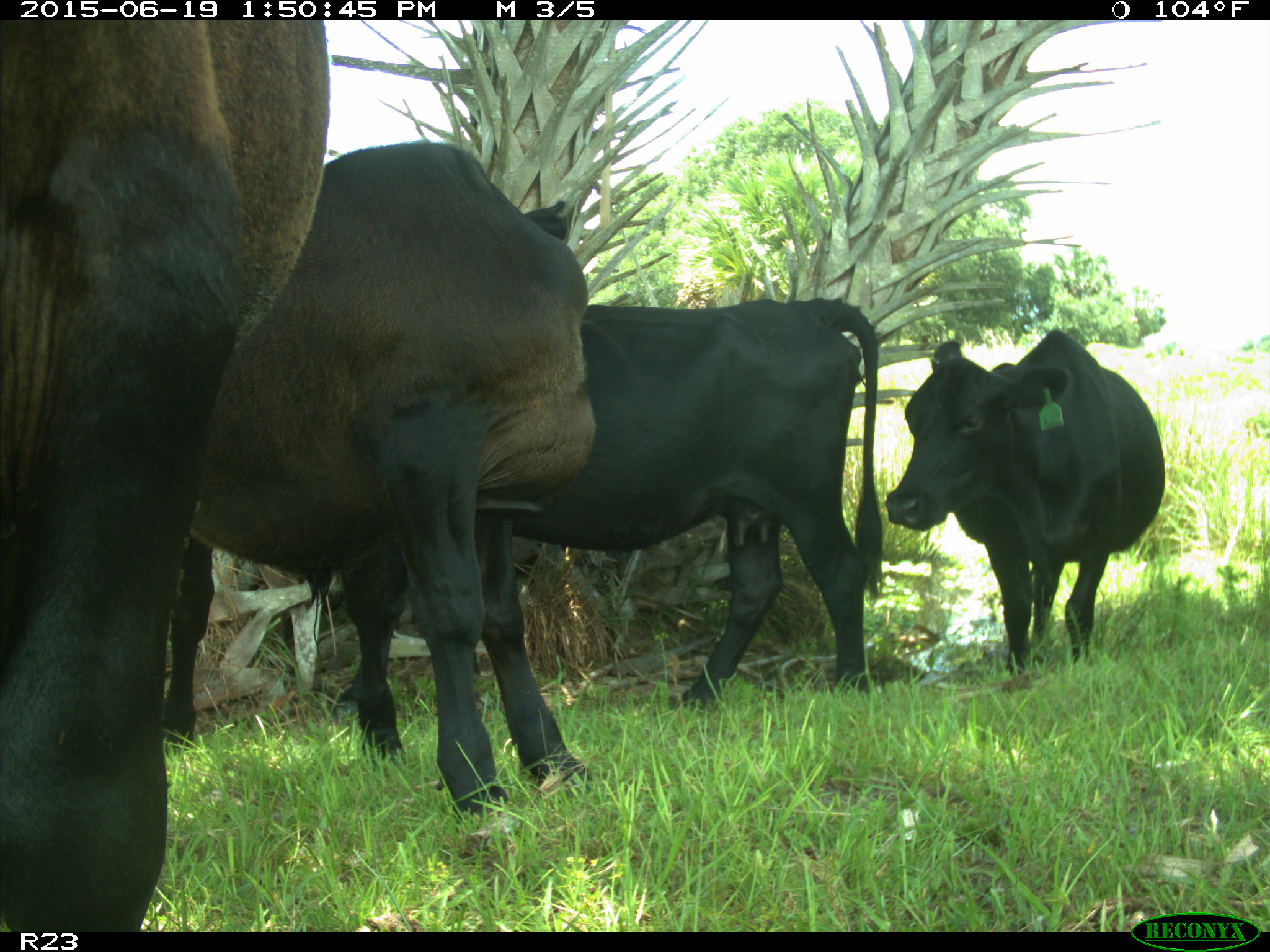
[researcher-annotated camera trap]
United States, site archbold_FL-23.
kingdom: Animalia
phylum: Chordata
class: Mammalia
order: Artiodactyla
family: Suidae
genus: Sus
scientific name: Sus scrofa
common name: wild boar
Sus scrofa (wild boar).